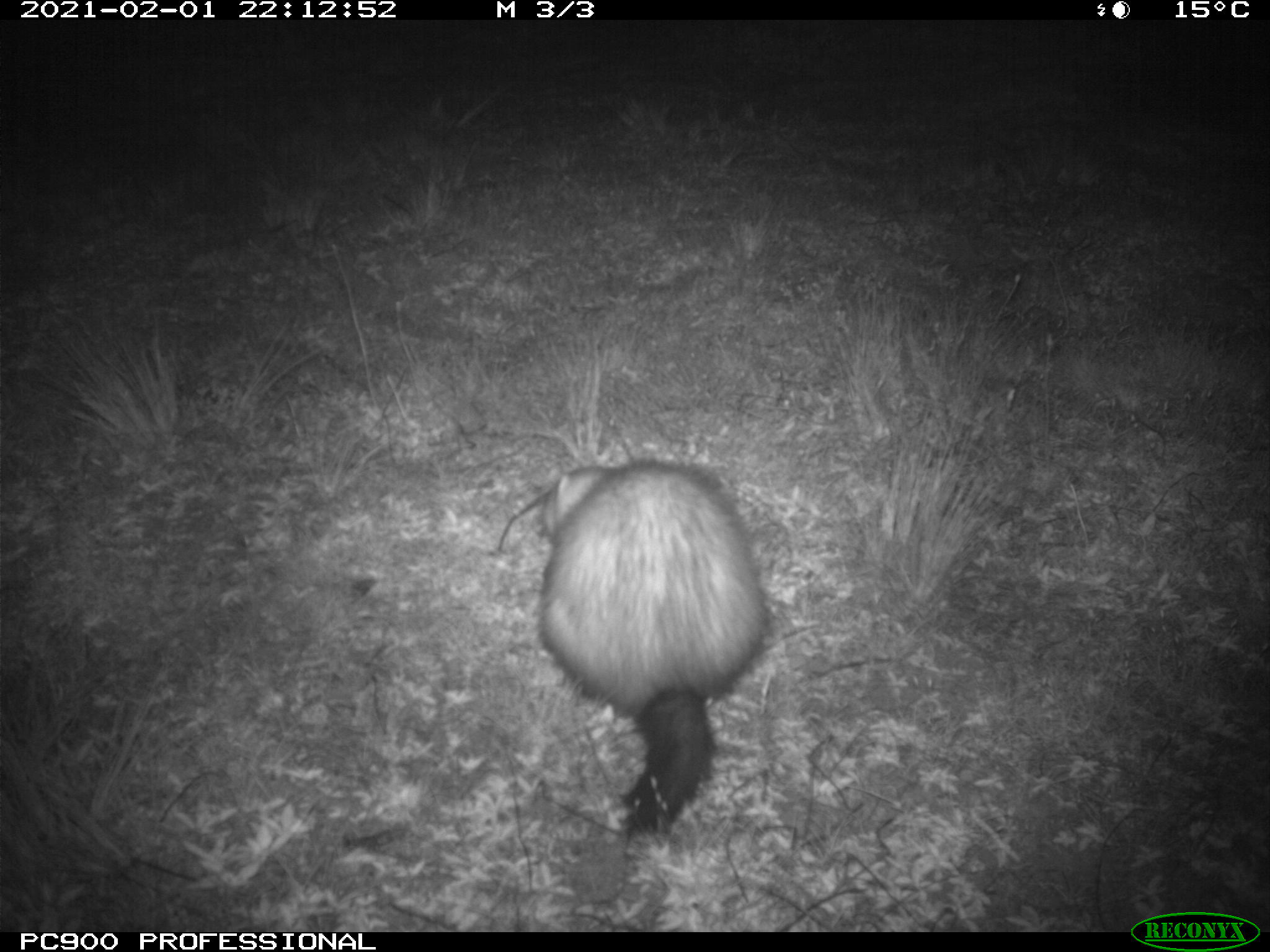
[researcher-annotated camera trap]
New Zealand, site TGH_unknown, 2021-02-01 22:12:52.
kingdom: Animalia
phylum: Chordata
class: Mammalia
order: Carnivora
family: Mustelidae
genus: Mustela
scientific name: Mustela furo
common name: ferret